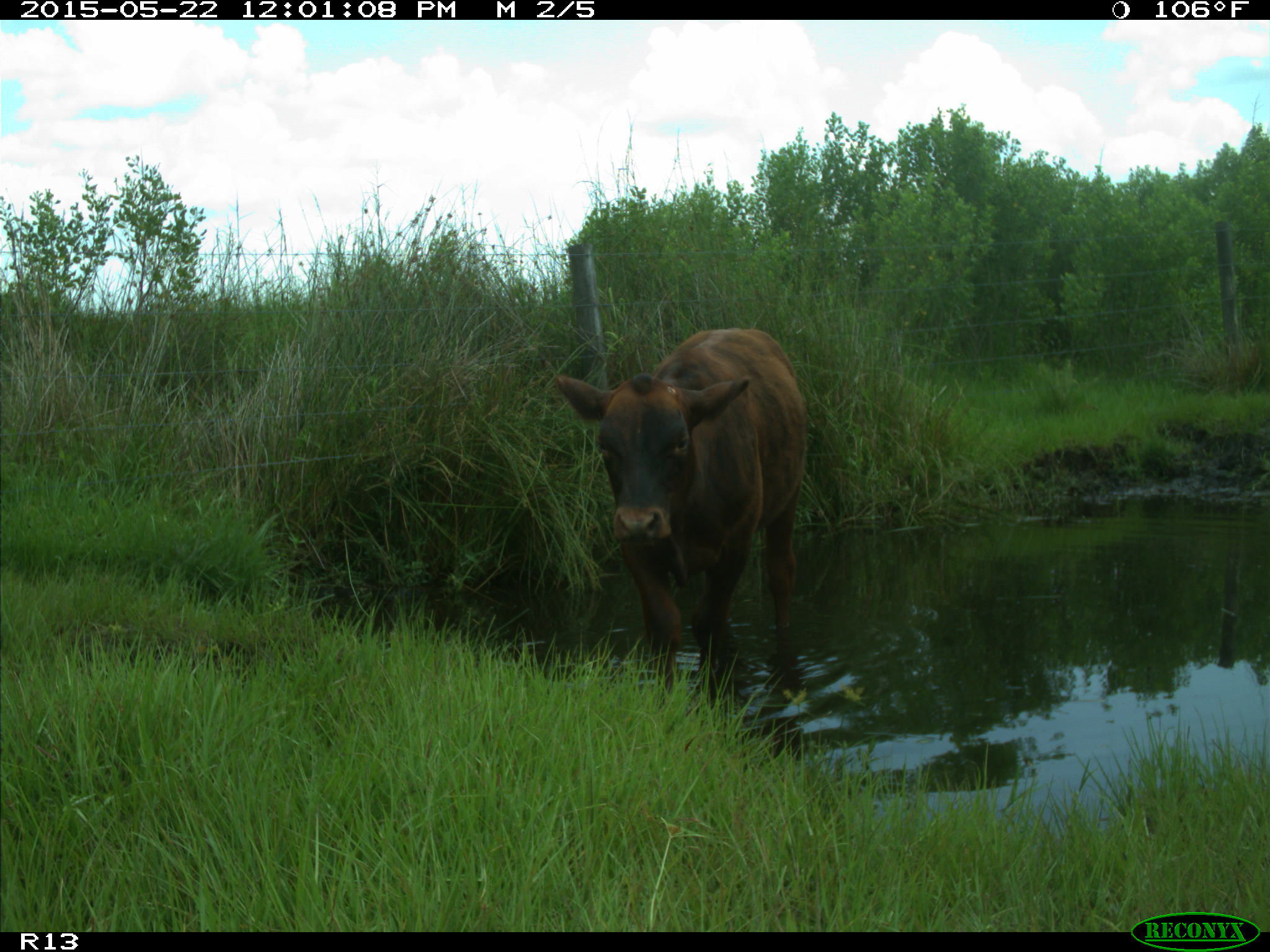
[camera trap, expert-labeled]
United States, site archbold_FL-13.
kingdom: Animalia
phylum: Chordata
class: Mammalia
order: Artiodactyla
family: Bovidae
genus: Bos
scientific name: Bos taurus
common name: domestic cow